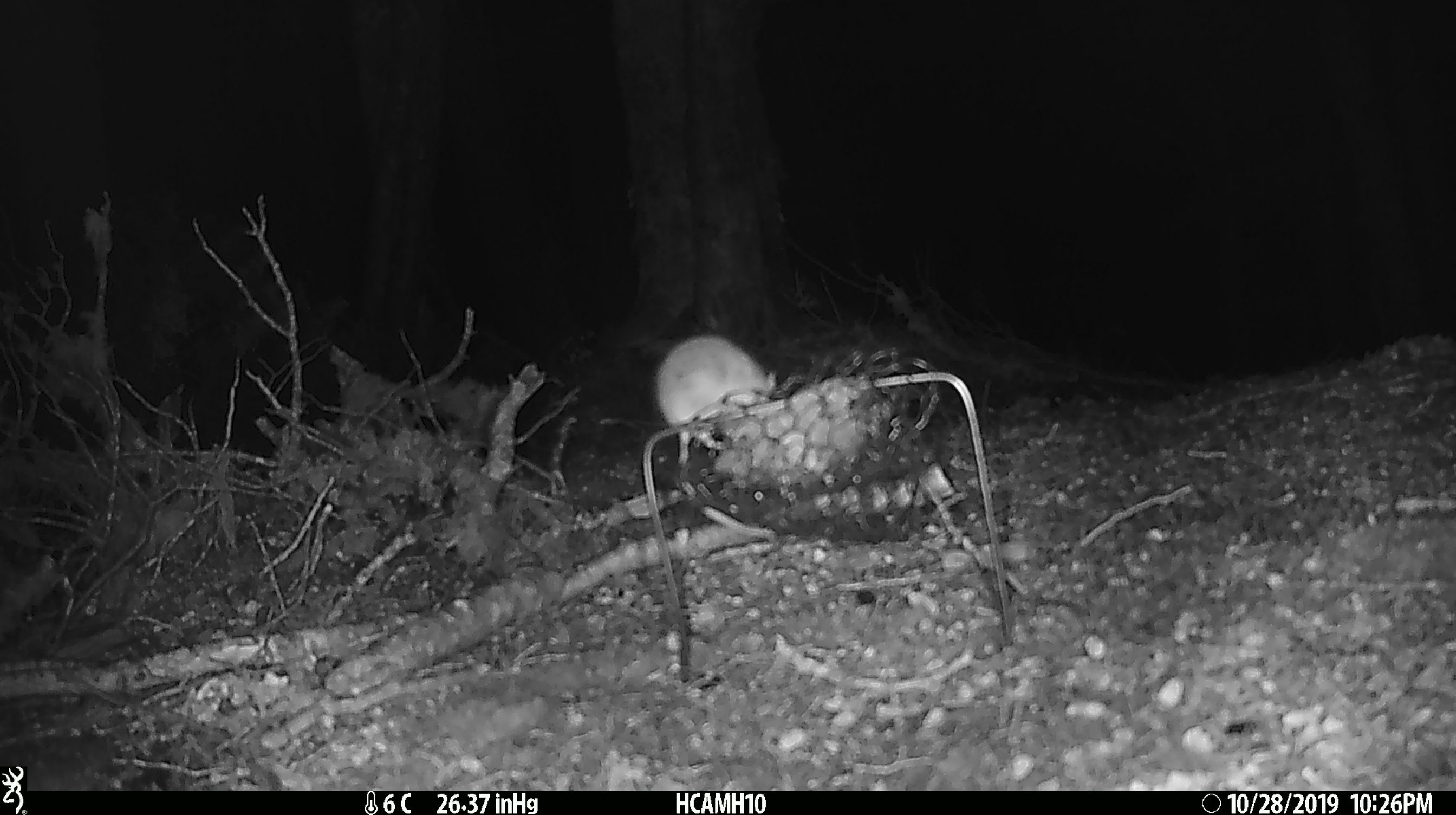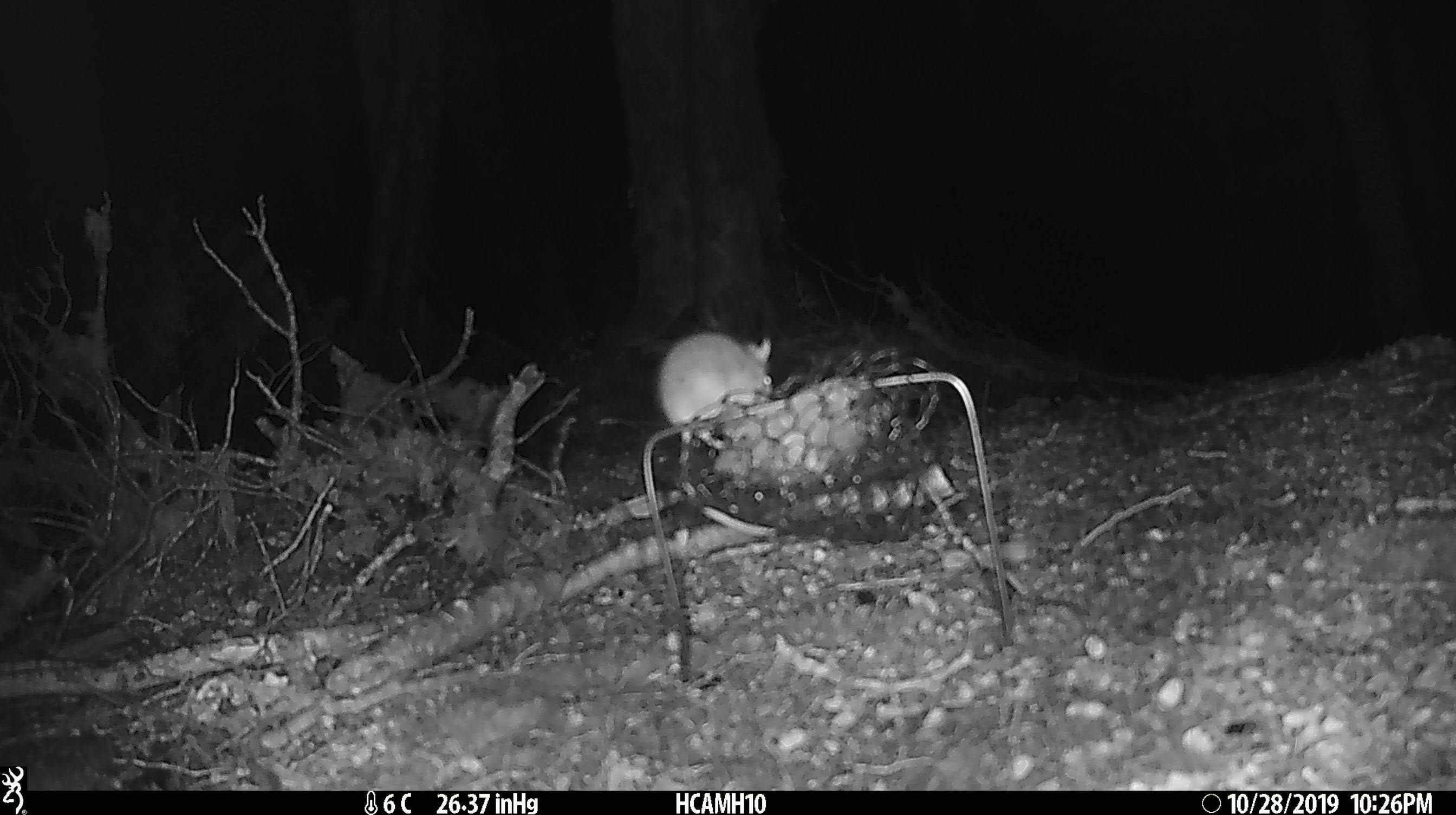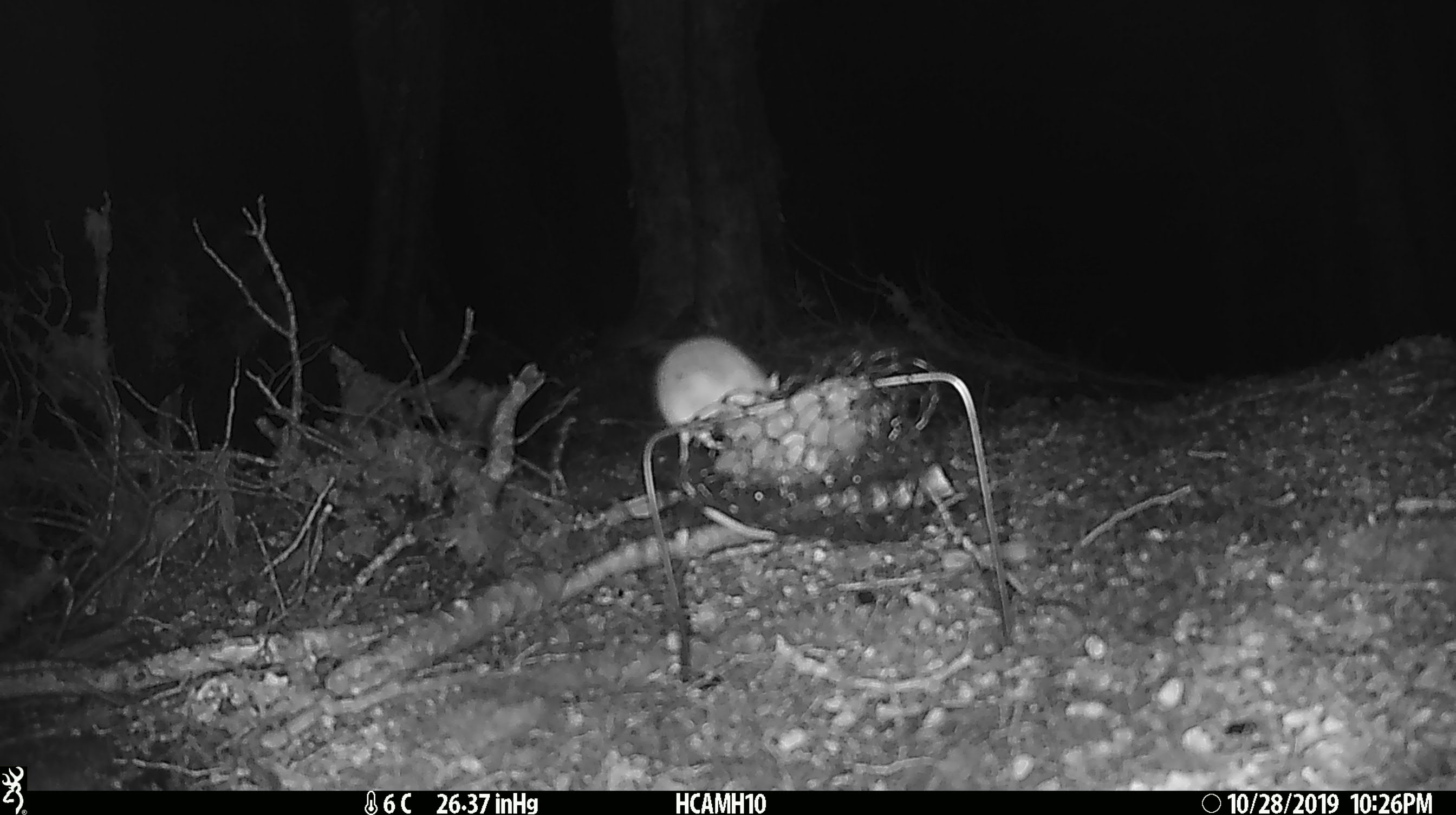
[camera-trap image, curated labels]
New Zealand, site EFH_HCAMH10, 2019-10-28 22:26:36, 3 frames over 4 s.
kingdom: Animalia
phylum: Chordata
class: Mammalia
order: Rodentia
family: Muridae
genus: Mus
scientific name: Mus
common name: mouse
Mouse (Mus).